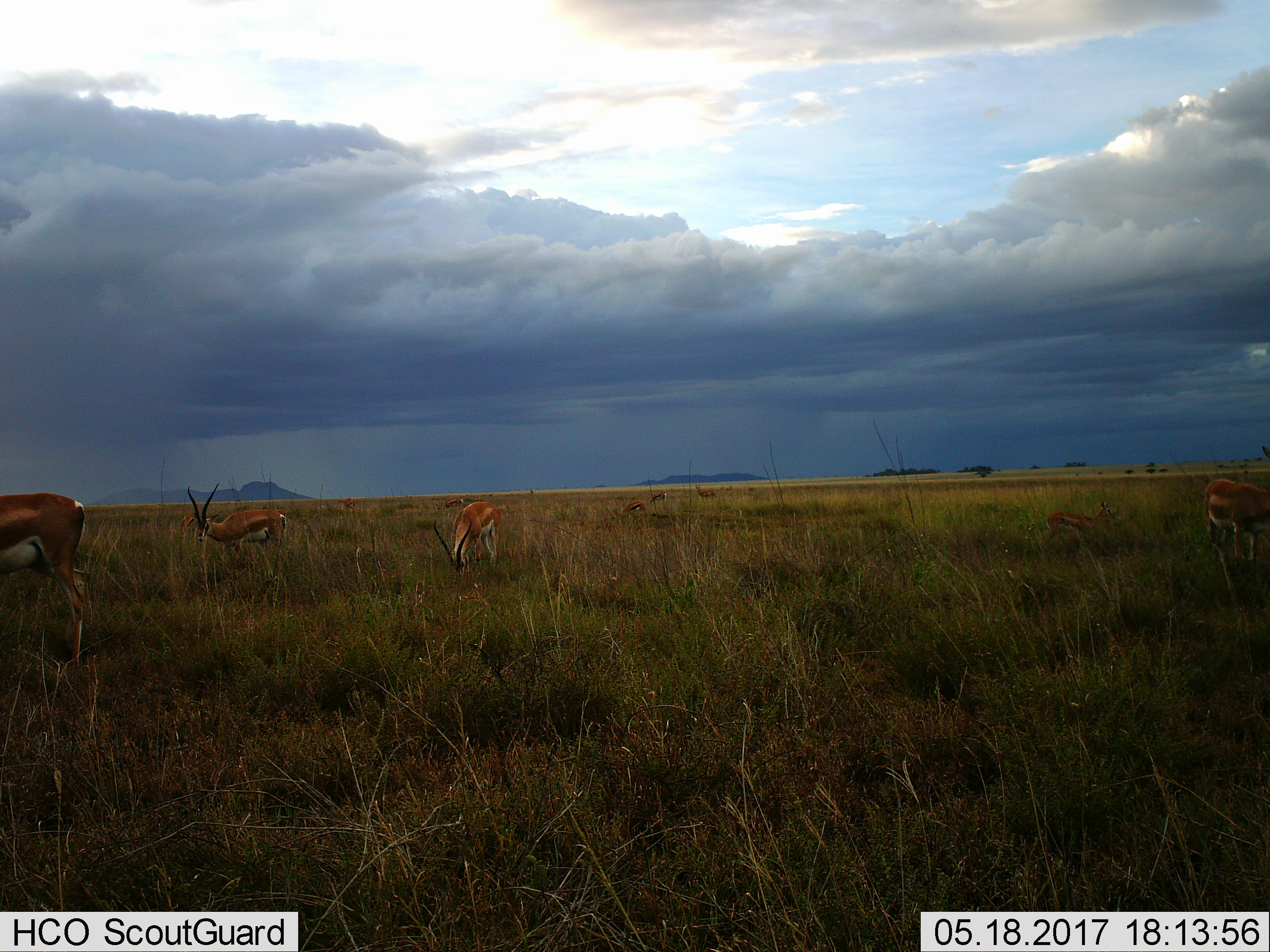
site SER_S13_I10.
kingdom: Animalia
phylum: Chordata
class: Mammalia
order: Artiodactyla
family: Bovidae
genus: Eudorcas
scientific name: Eudorcas thomsonii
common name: thomson's gazelle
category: gazellethomsons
Gazellethomsons (thomson's gazelle) (Eudorcas thomsonii), count 11-50. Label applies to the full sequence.